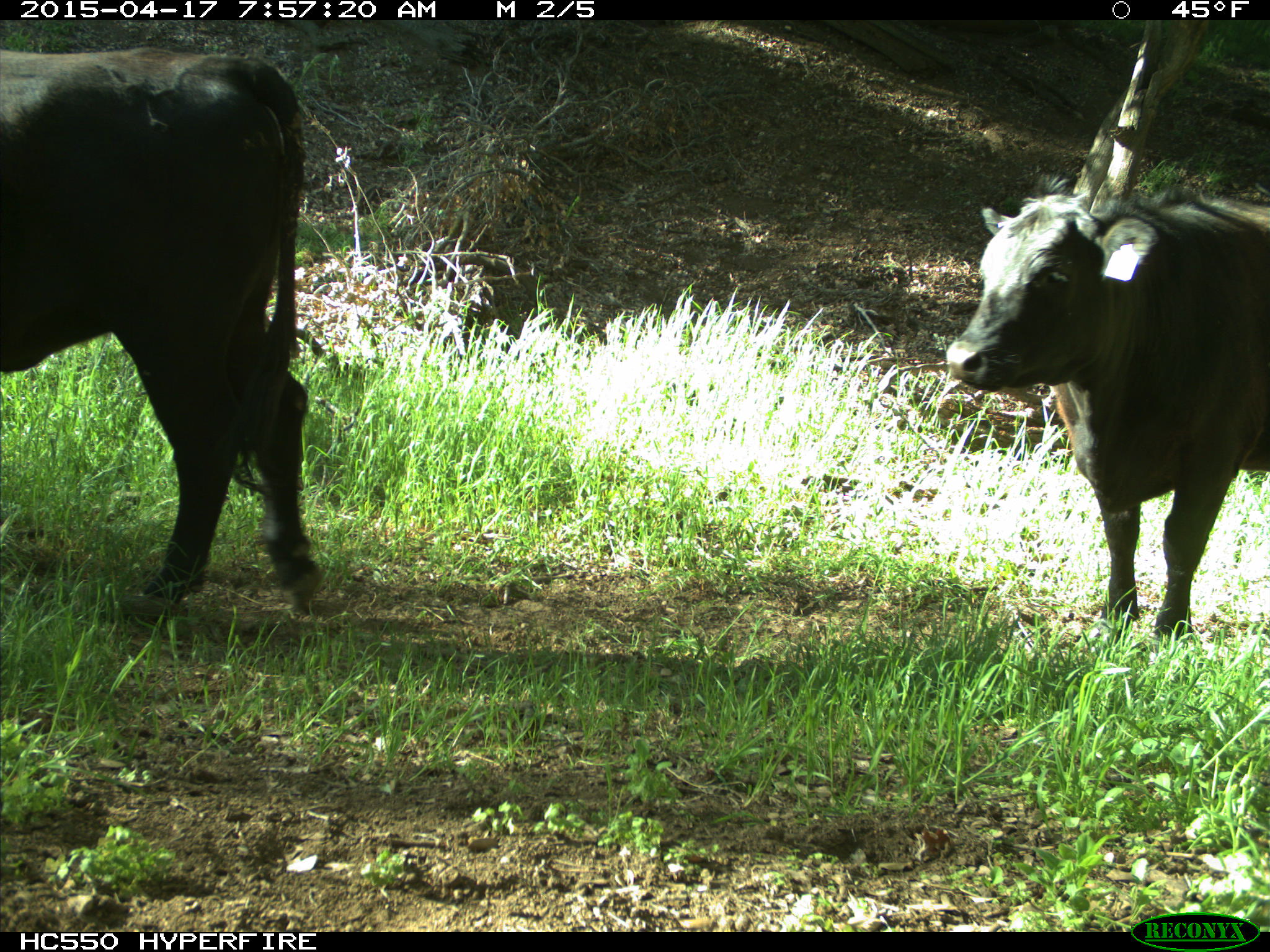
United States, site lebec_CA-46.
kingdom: Animalia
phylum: Chordata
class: Mammalia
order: Artiodactyla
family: Bovidae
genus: Bos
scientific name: Bos taurus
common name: domestic cow